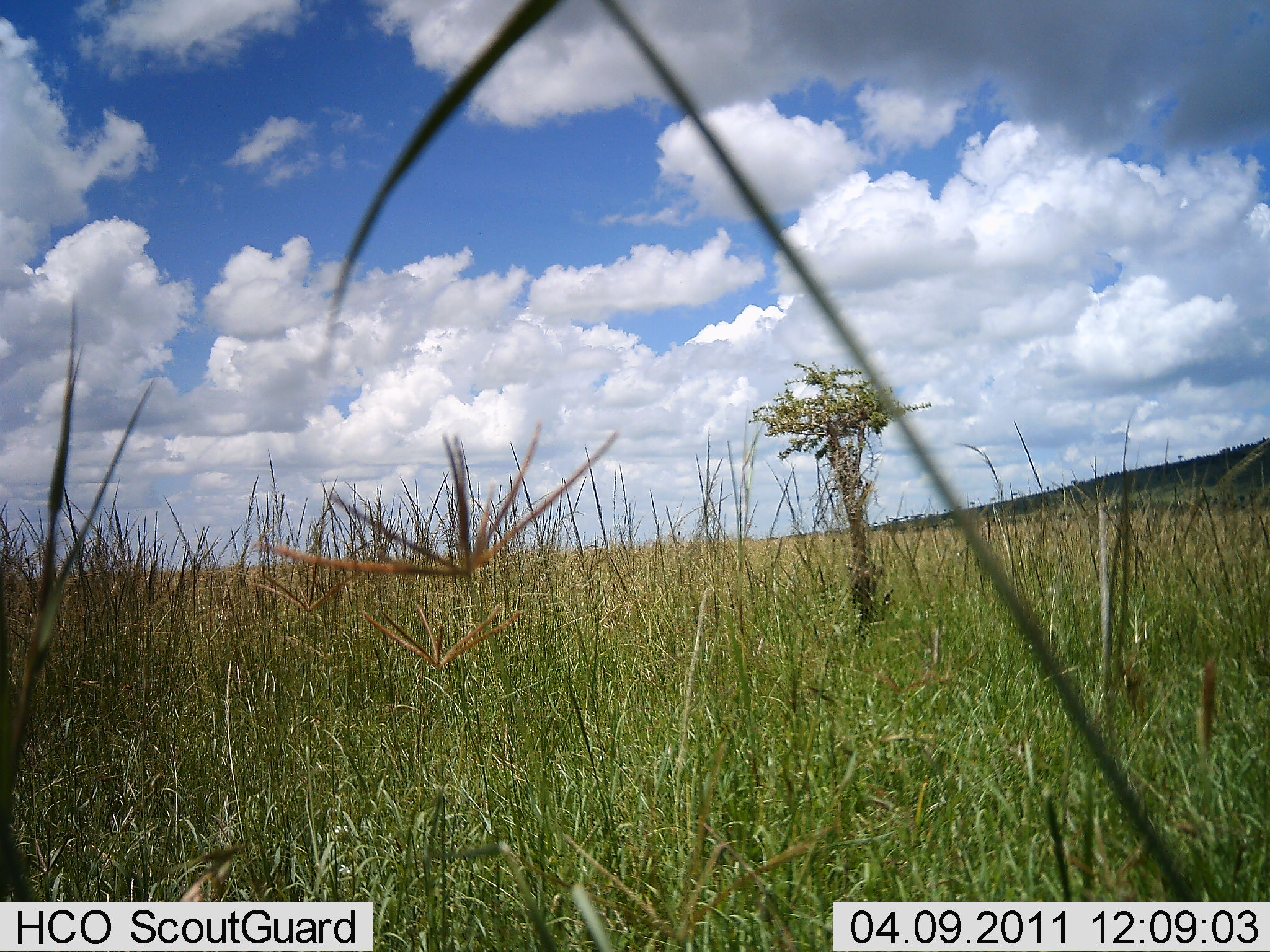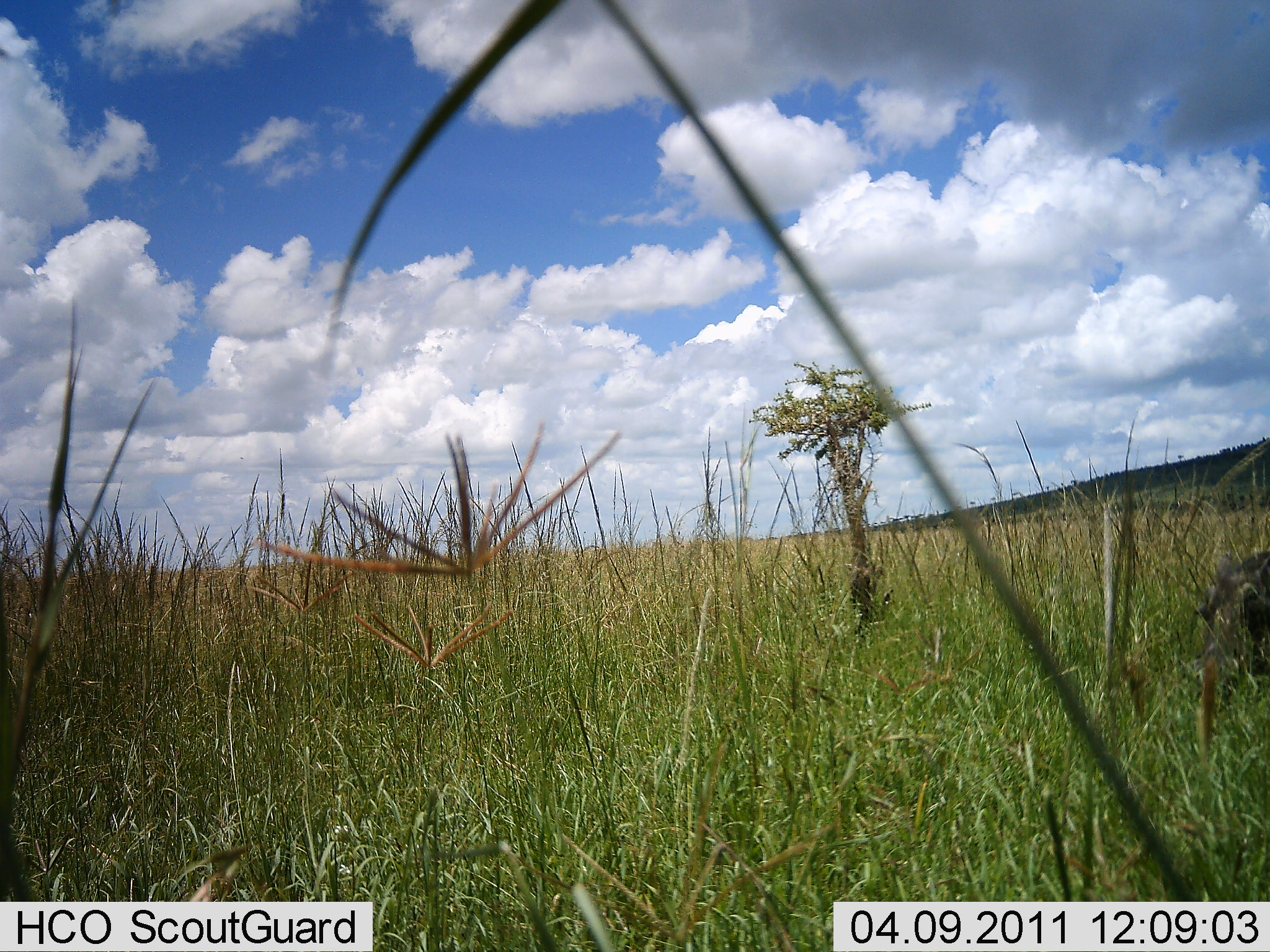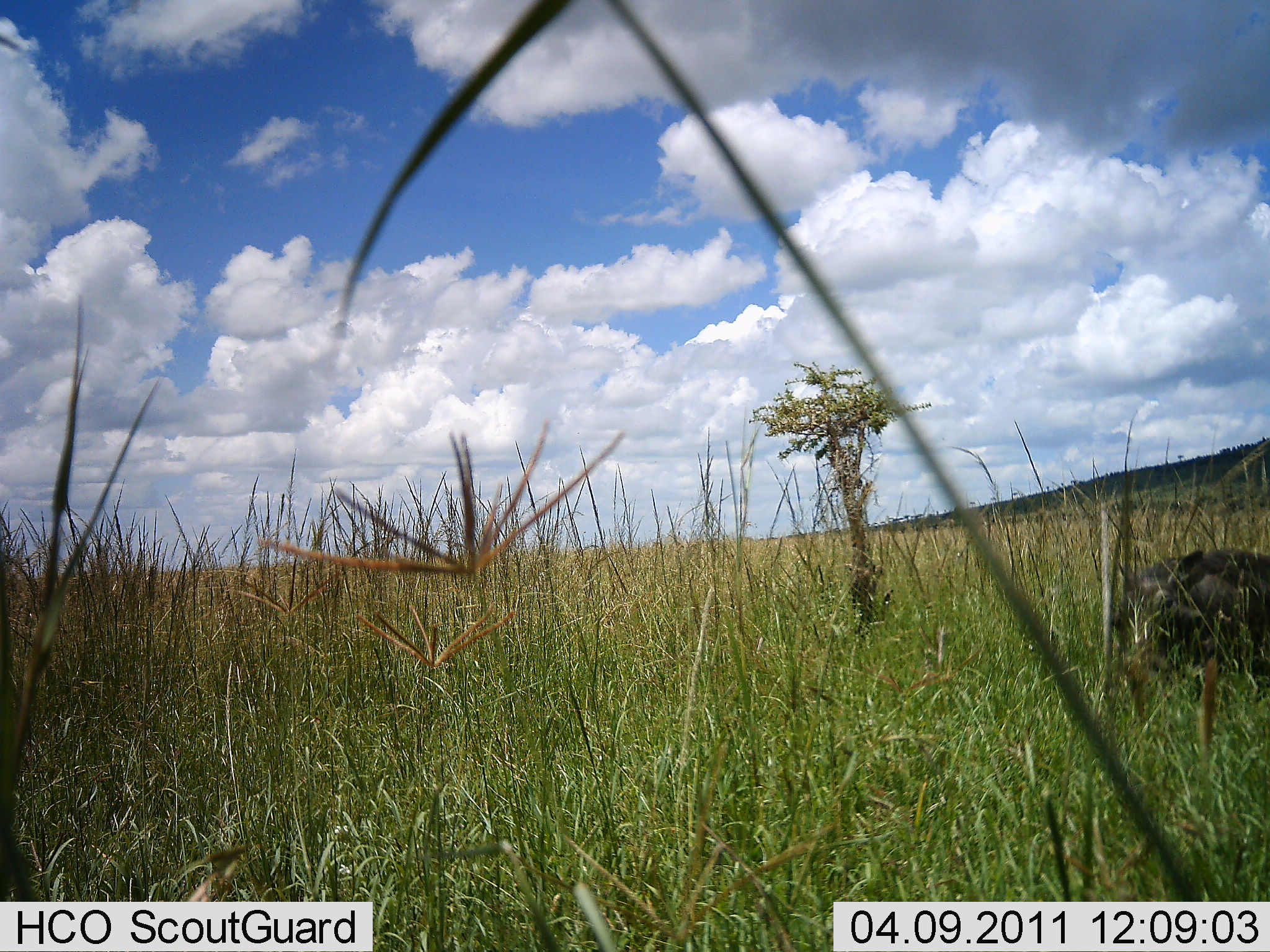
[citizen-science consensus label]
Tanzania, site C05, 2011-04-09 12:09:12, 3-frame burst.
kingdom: Animalia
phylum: Chordata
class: Mammalia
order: Artiodactyla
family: Suidae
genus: Phacochoerus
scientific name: Phacochoerus africanus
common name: warthog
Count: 1.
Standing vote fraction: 0%.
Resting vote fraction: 0%.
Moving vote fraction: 100%.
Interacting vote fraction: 0%.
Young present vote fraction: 0%.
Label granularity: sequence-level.